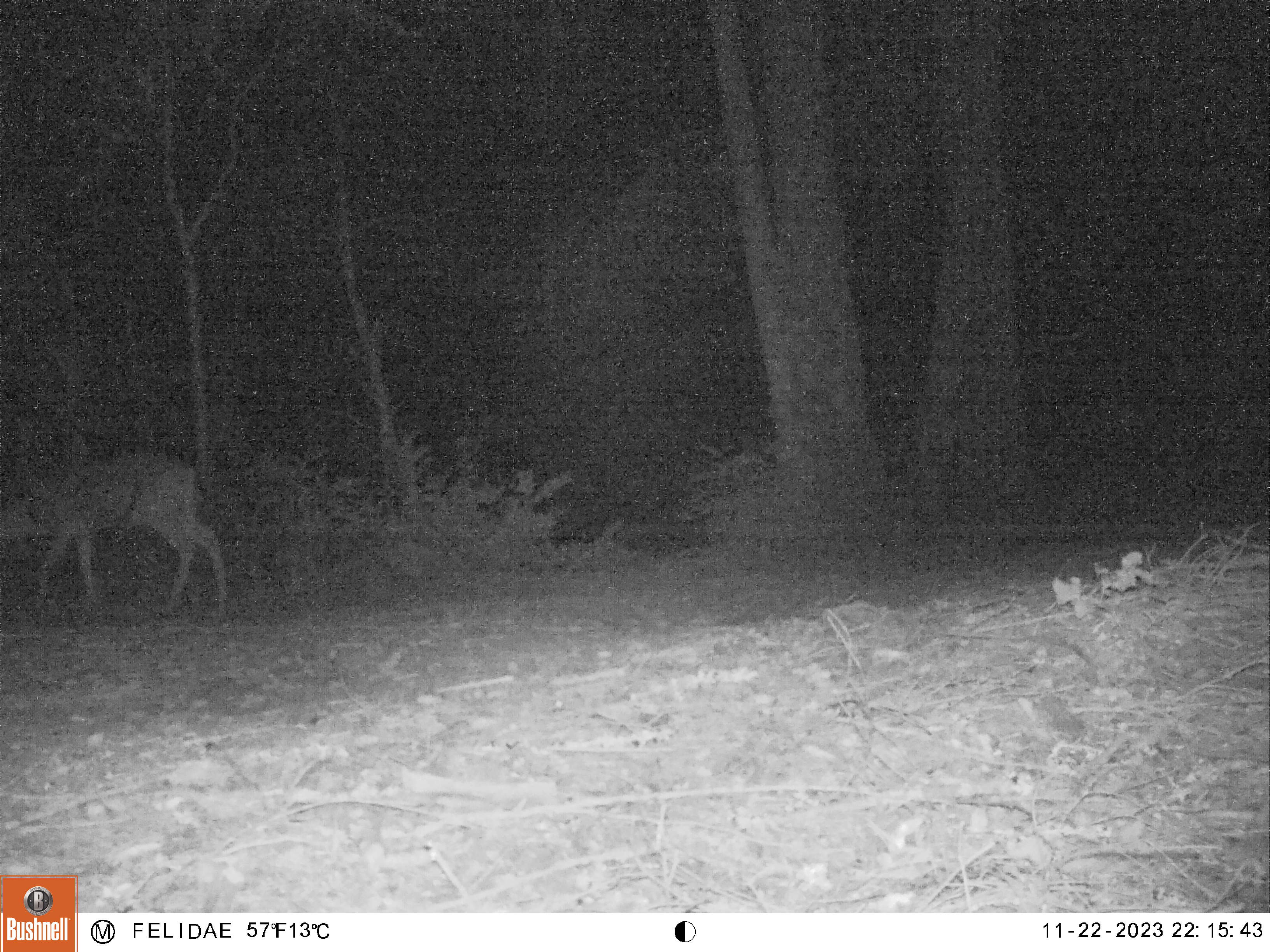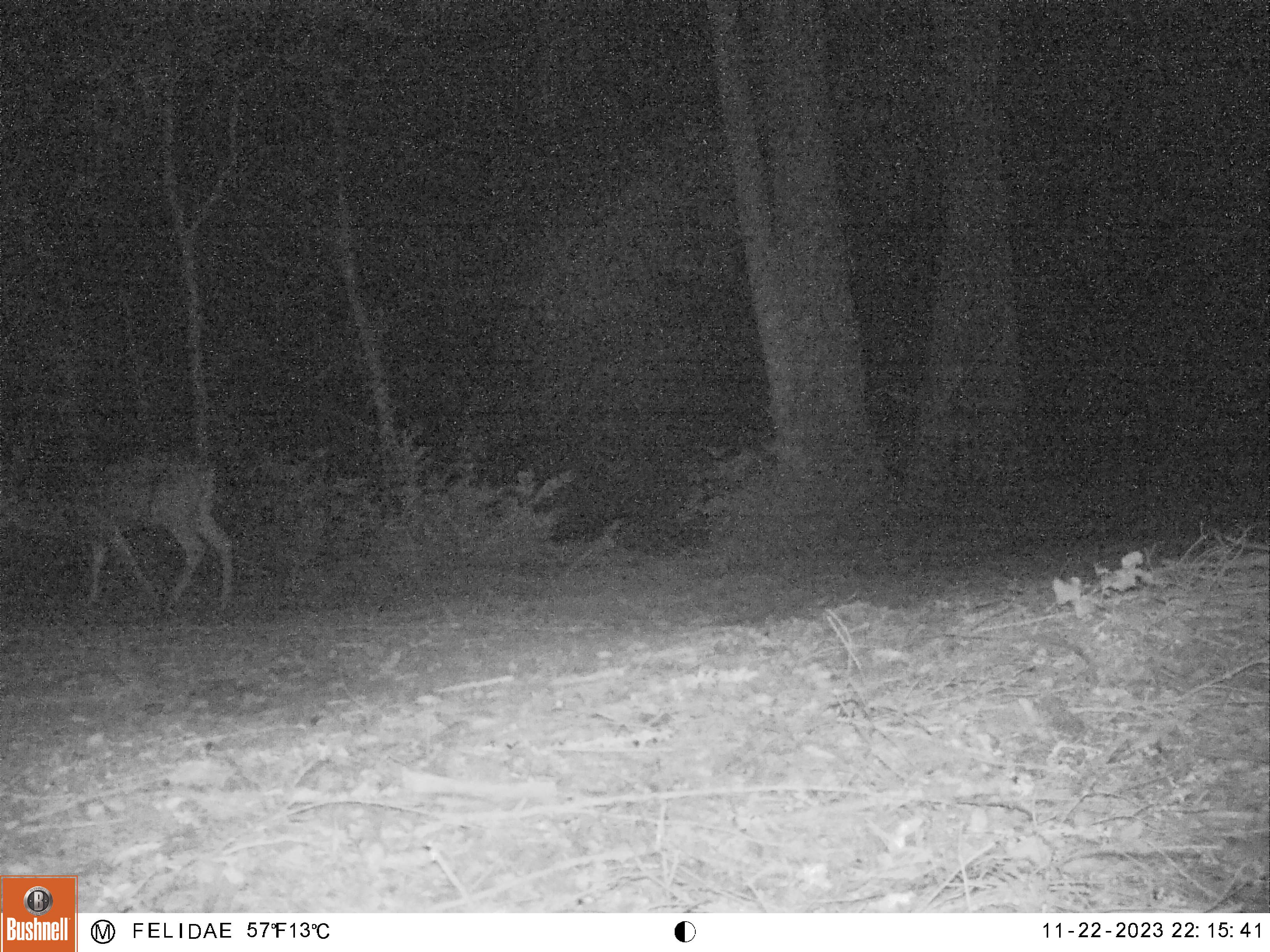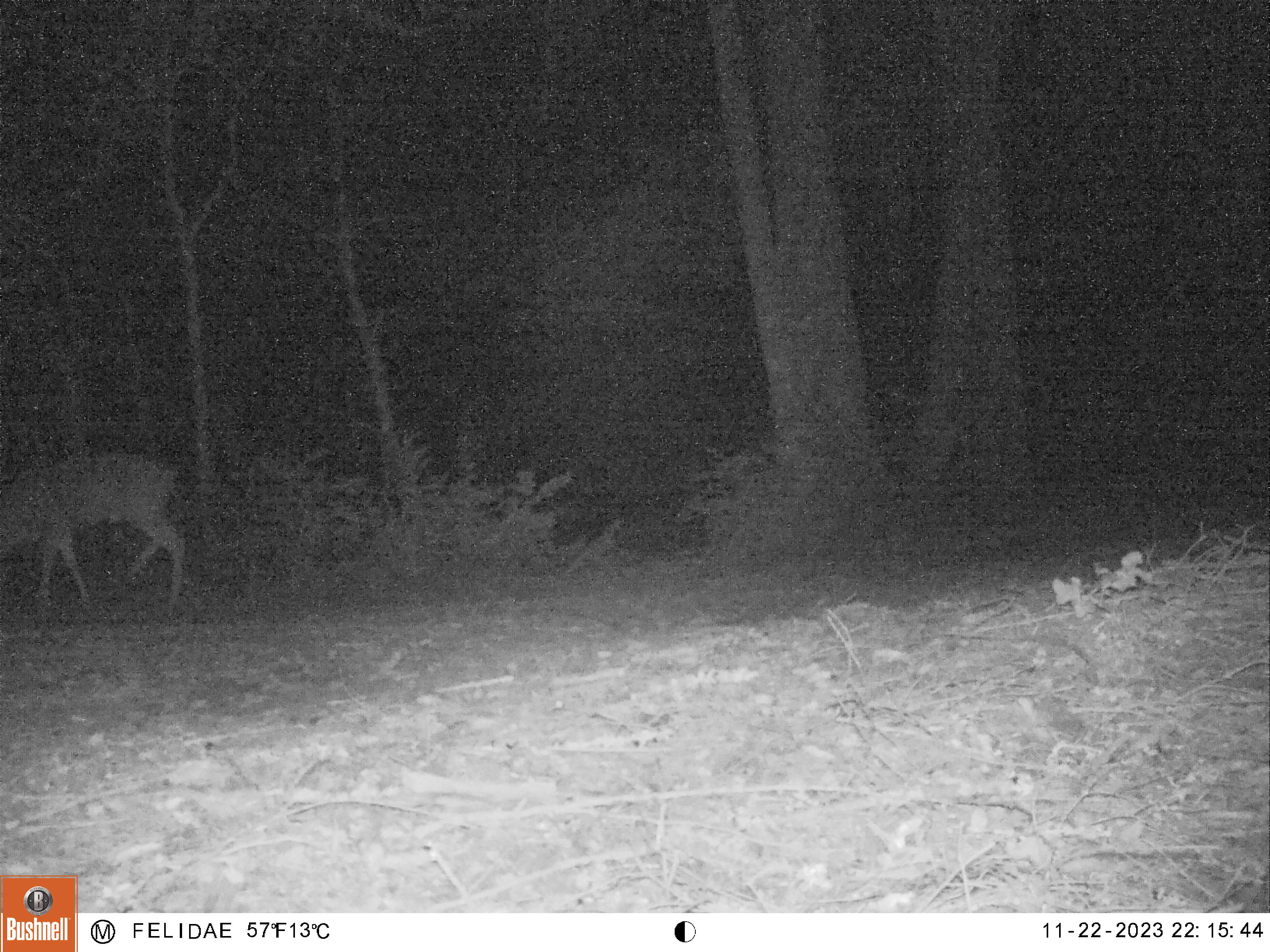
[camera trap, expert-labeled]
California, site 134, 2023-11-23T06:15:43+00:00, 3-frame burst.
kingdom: Animalia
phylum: Chordata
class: Mammalia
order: Artiodactyla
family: Cervidae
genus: Odocoileus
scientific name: Odocoileus hemionus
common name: mule deer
Mule deer (Odocoileus hemionus).